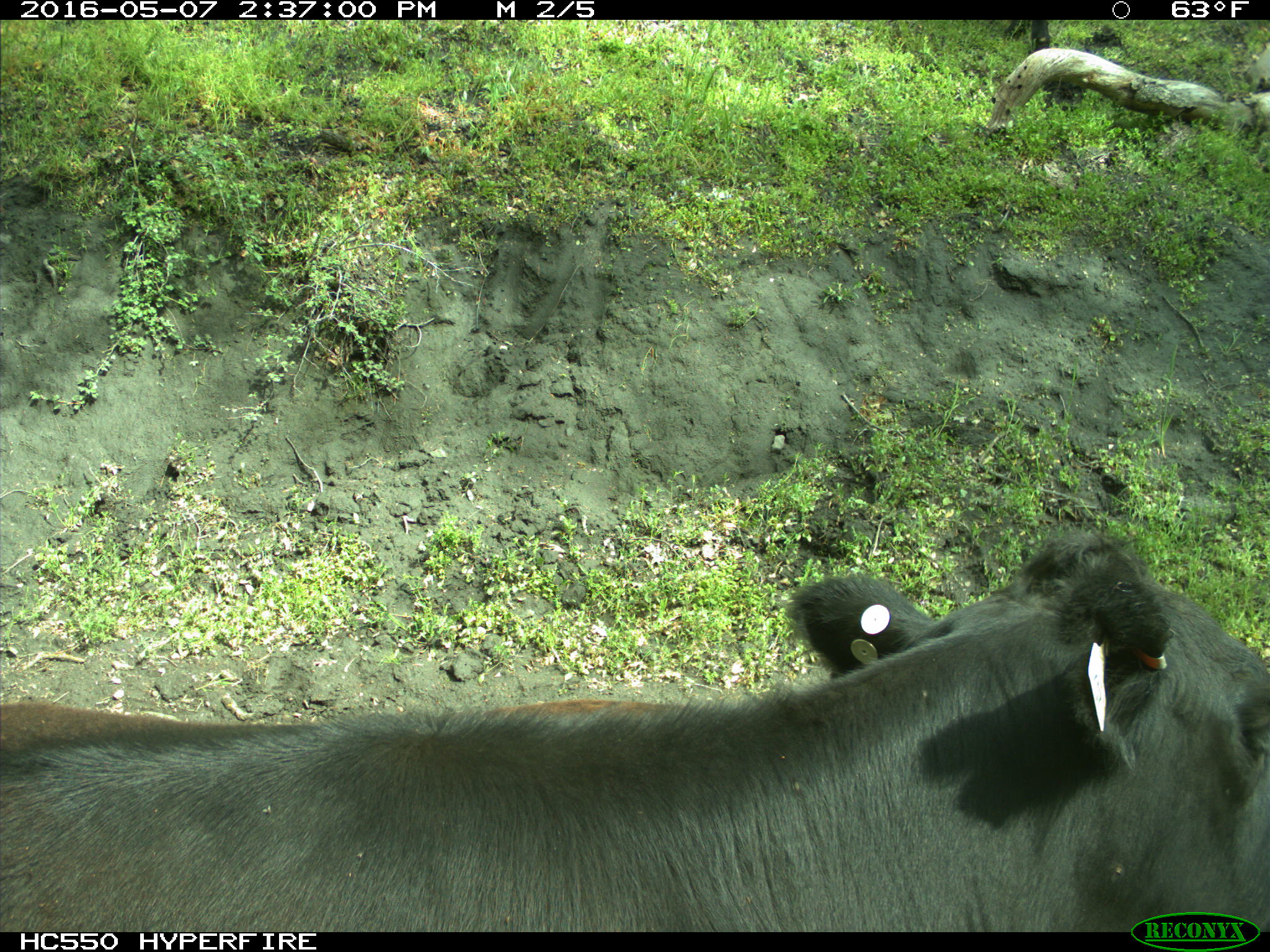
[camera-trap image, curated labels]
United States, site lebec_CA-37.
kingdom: Animalia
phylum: Chordata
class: Mammalia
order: Artiodactyla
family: Bovidae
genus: Bos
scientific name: Bos taurus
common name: domestic cow